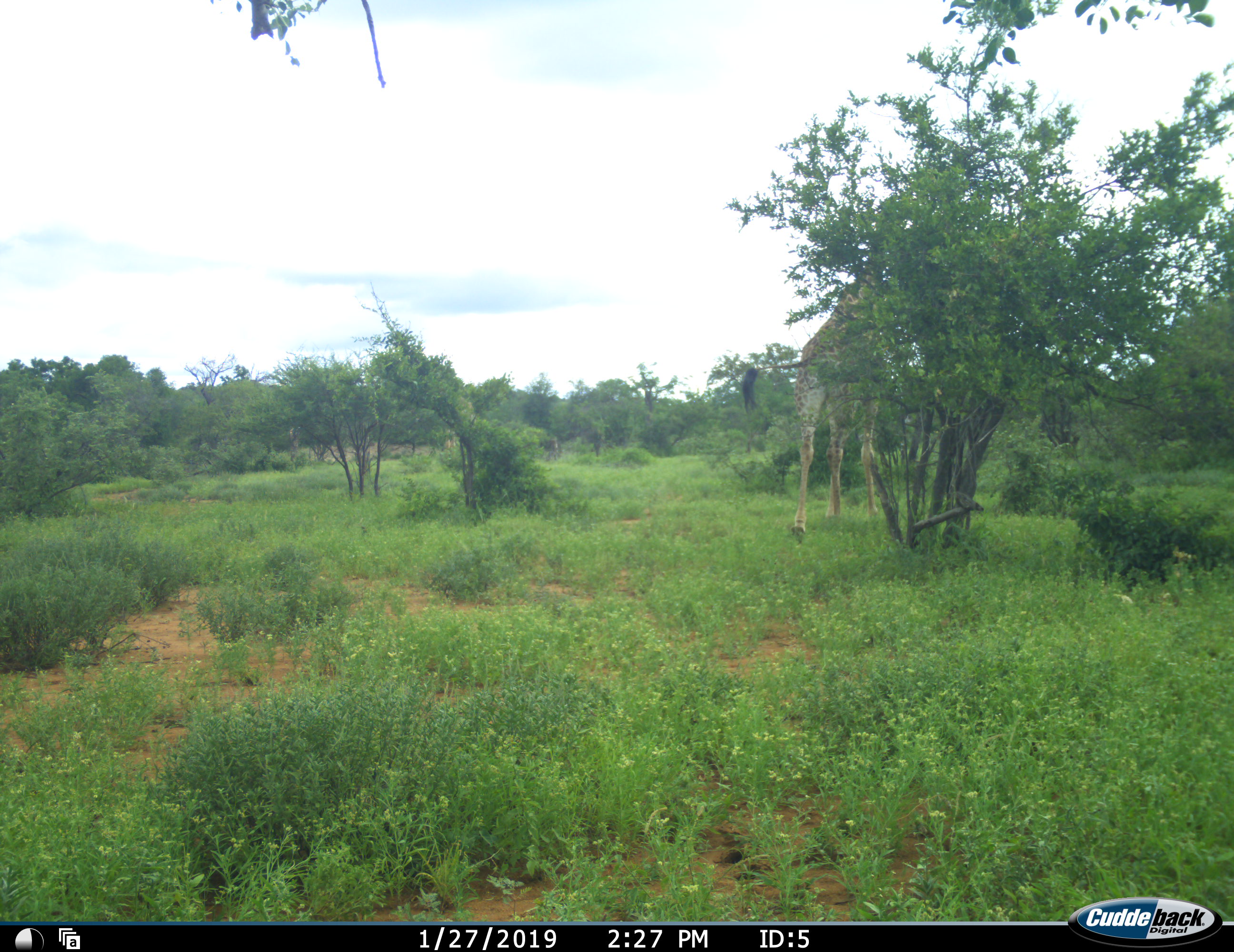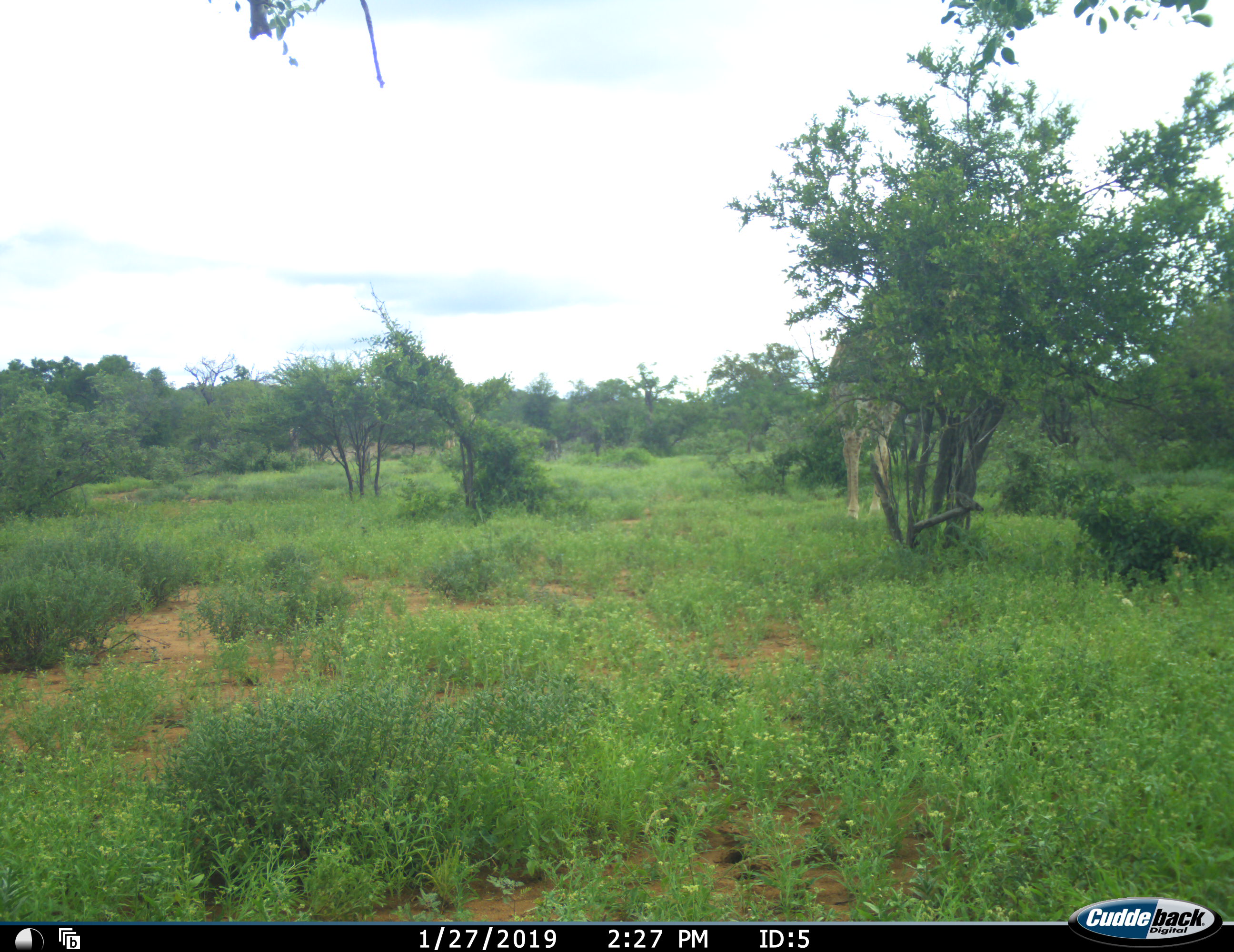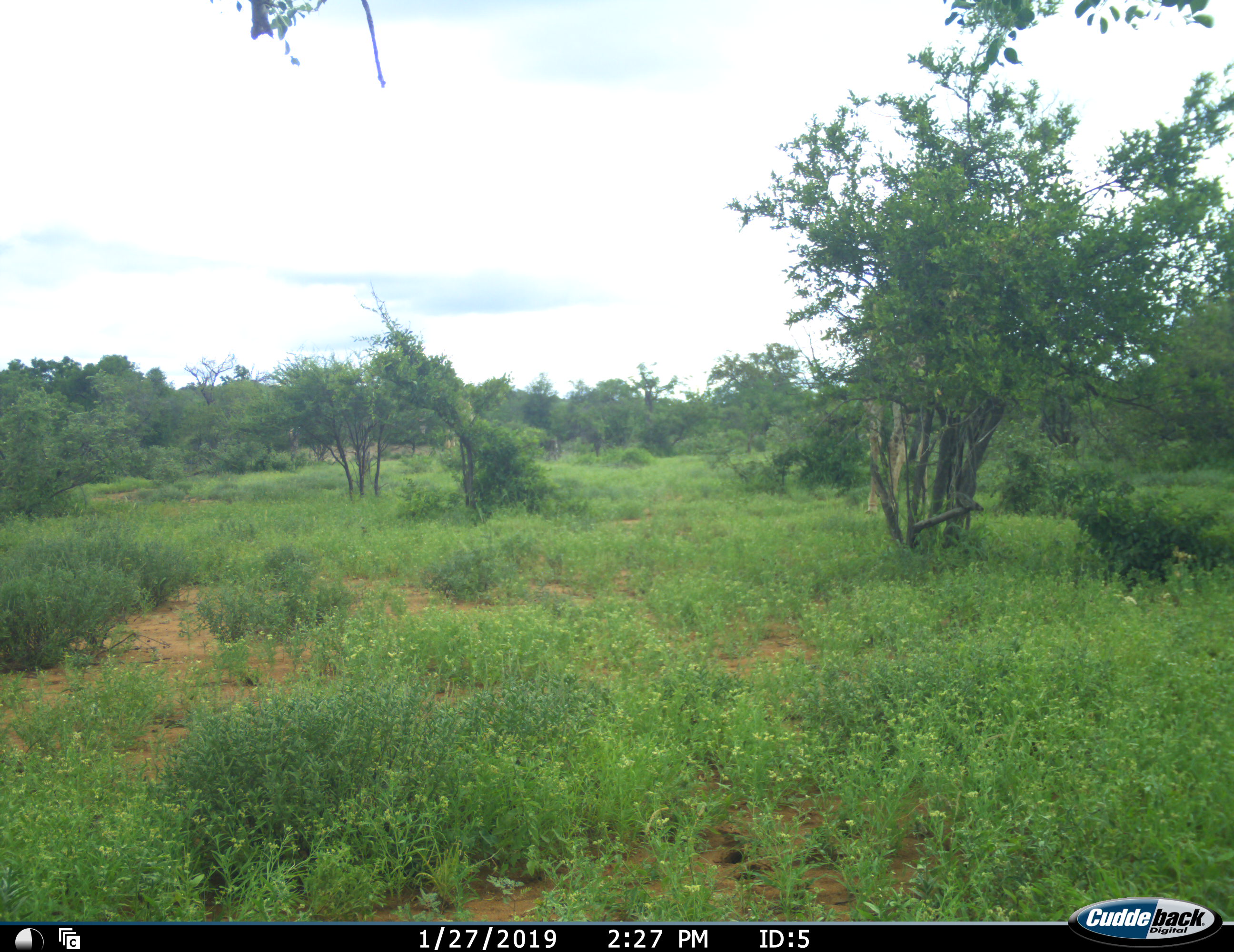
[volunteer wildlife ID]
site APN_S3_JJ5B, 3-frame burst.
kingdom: Animalia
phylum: Chordata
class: Mammalia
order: Artiodactyla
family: Giraffidae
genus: Giraffa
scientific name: Giraffa camelopardalis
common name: giraffe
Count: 1.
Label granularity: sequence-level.